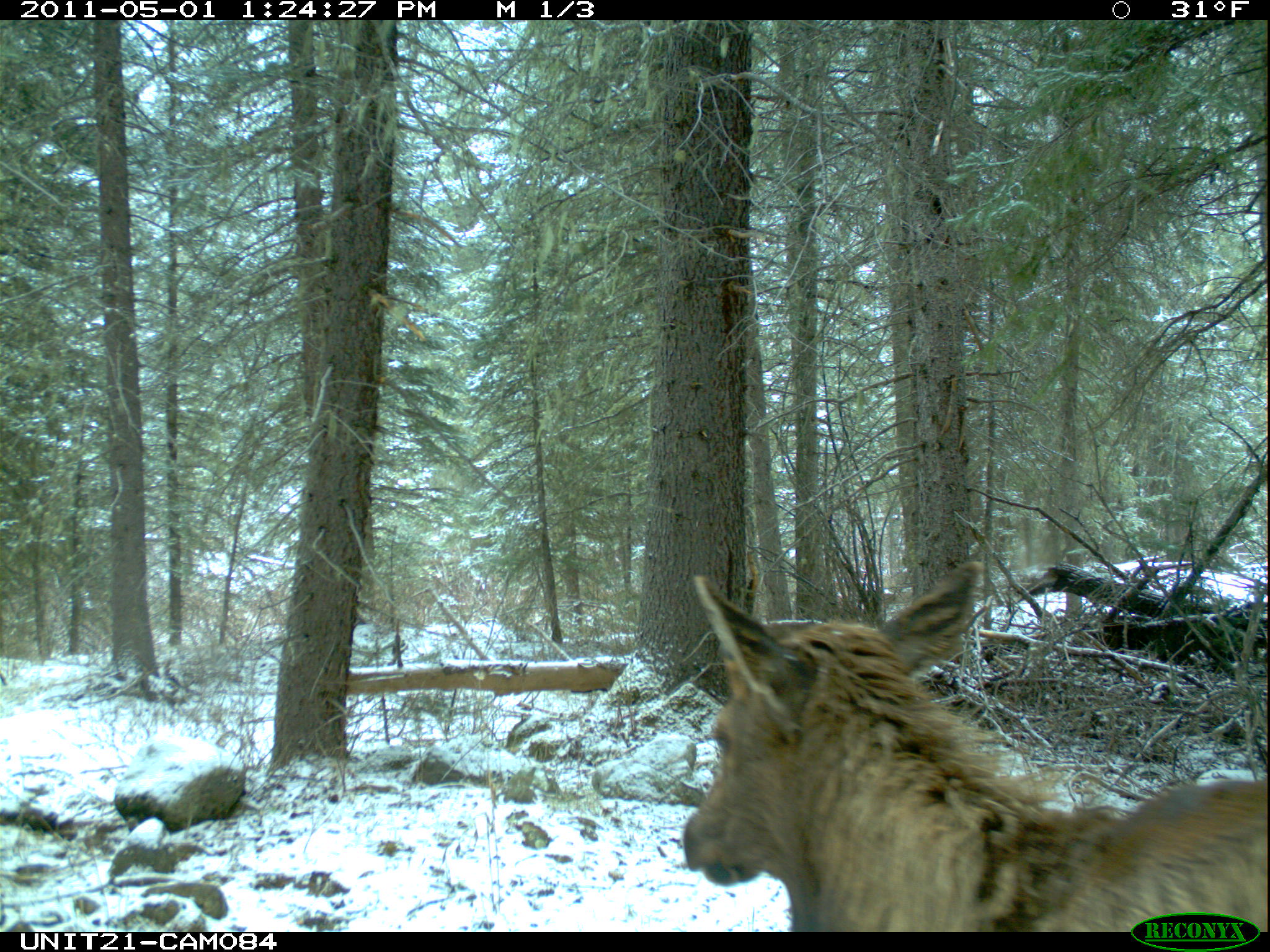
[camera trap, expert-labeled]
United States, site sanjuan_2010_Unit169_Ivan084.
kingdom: Animalia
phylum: Chordata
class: Mammalia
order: Artiodactyla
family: Cervidae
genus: Cervus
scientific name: Cervus elaphus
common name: red deer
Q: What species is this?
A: Cervus elaphus (red deer).